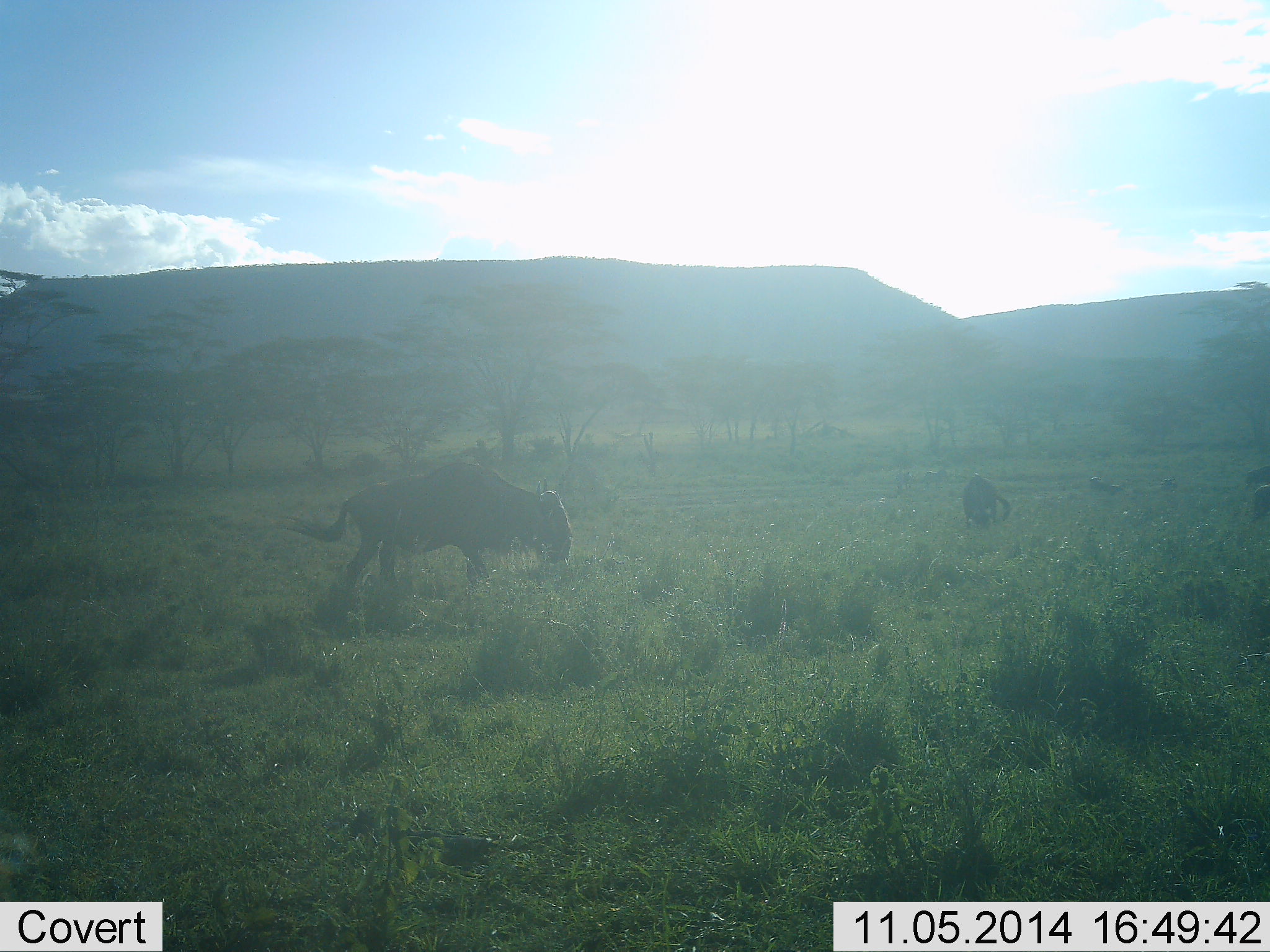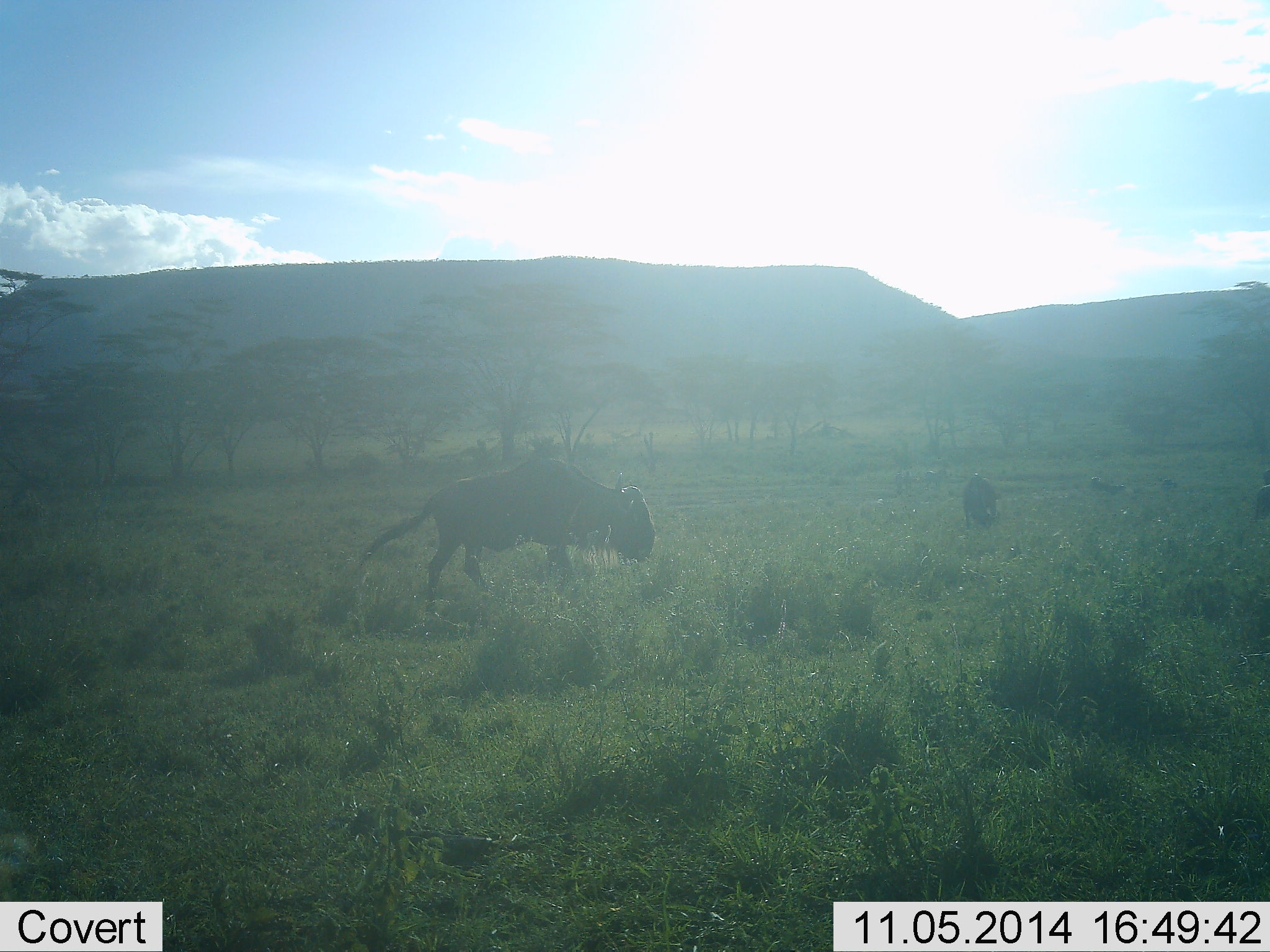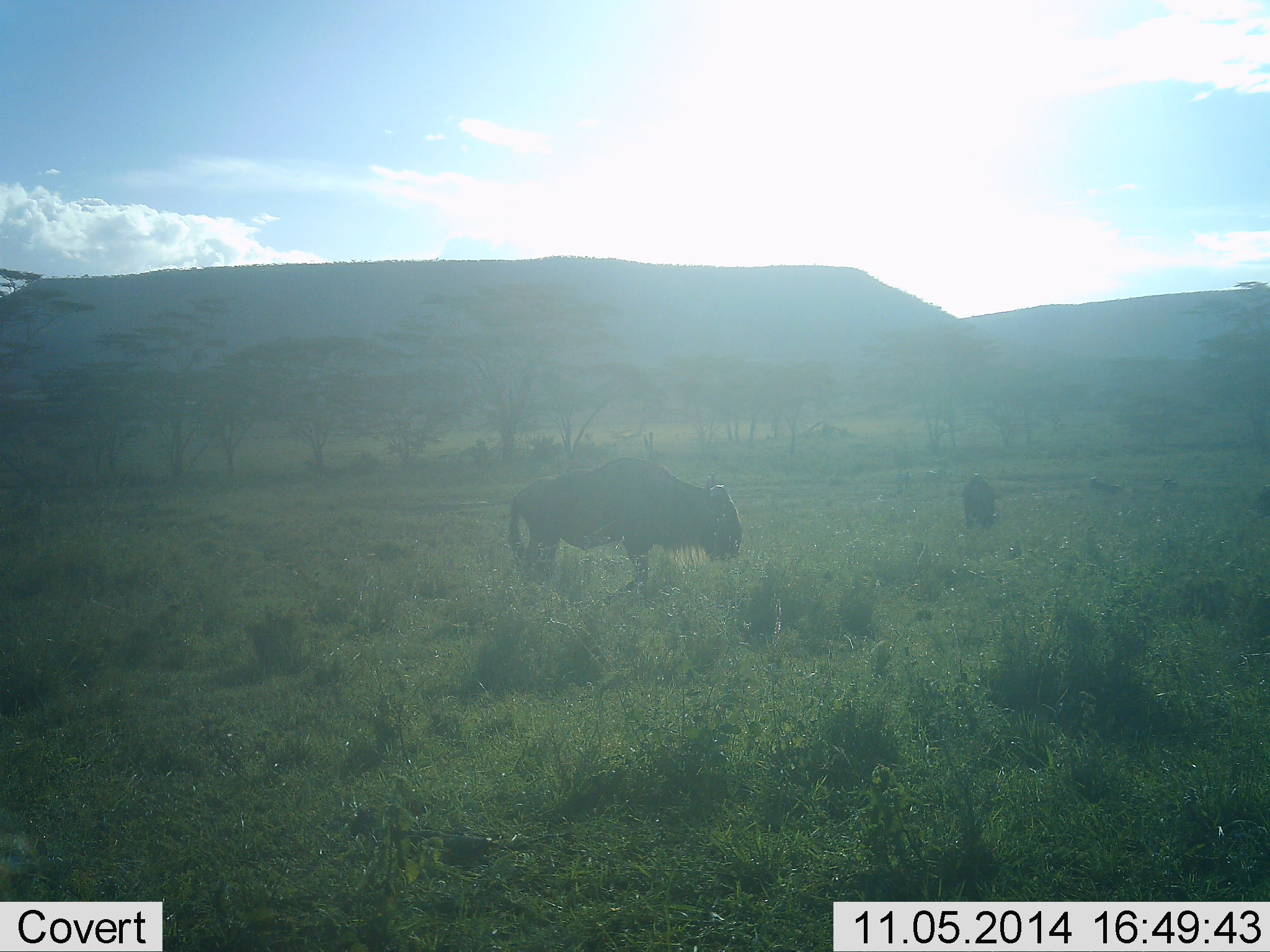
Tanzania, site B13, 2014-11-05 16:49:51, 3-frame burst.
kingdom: Animalia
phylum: Chordata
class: Mammalia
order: Artiodactyla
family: Bovidae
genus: Connochaetes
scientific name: Connochaetes taurinus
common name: blue wildebeest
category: wildebeest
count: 2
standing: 10%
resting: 0%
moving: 80%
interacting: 0%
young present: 0%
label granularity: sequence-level